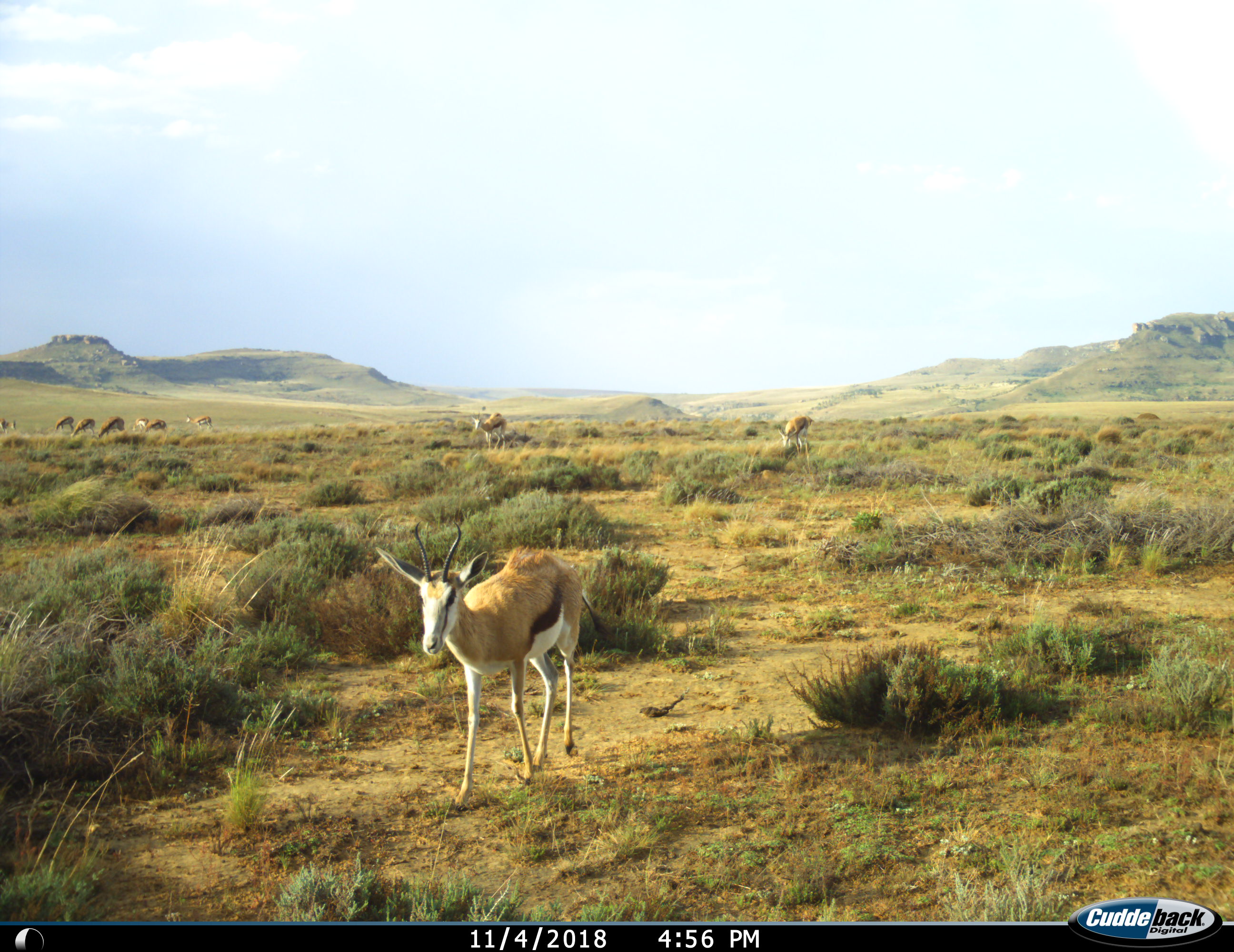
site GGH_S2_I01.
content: unidentified animal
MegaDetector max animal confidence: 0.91